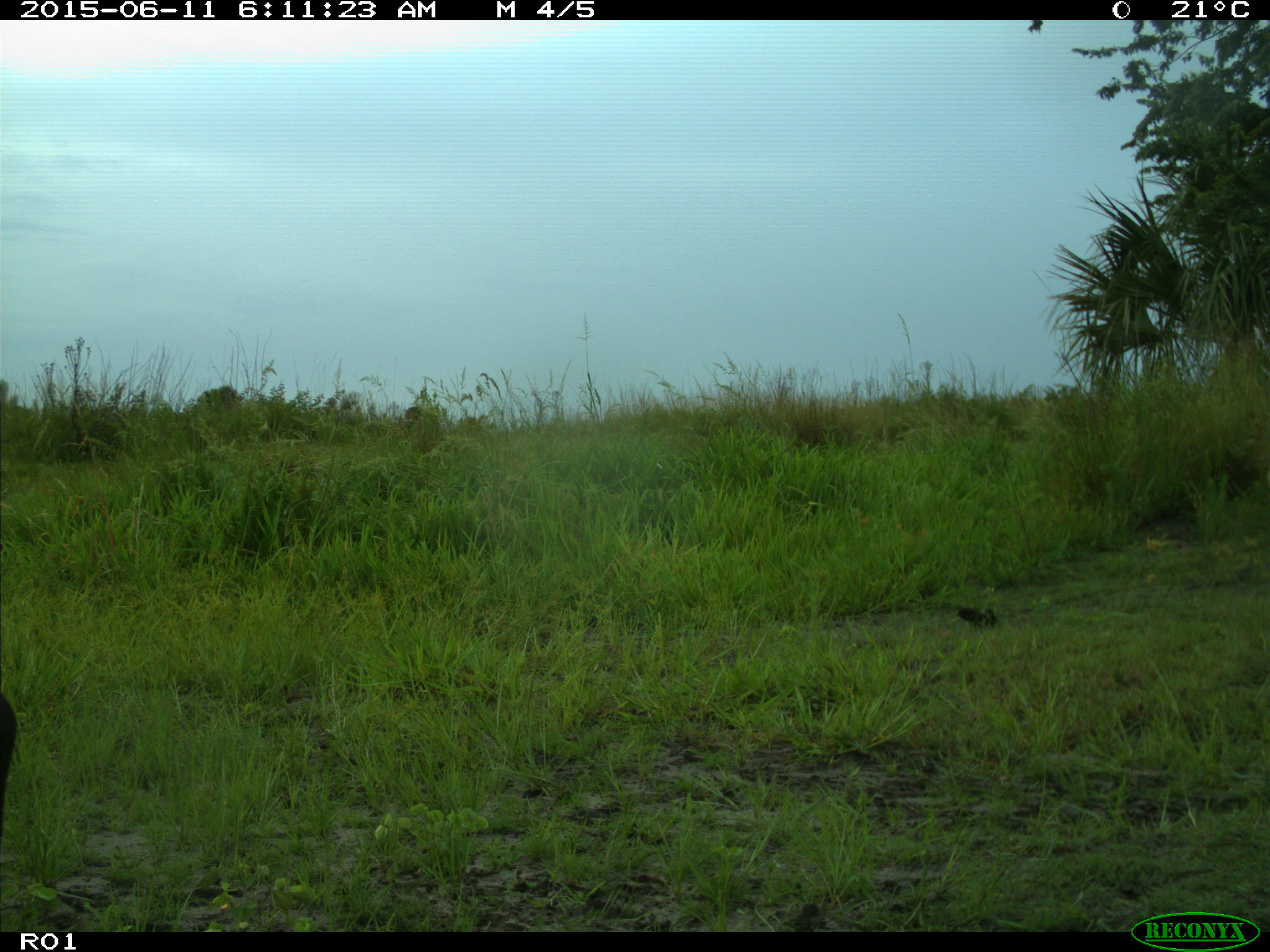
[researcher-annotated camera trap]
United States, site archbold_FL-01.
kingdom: Animalia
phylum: Chordata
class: Mammalia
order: Artiodactyla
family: Bovidae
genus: Bos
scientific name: Bos taurus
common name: domestic cow